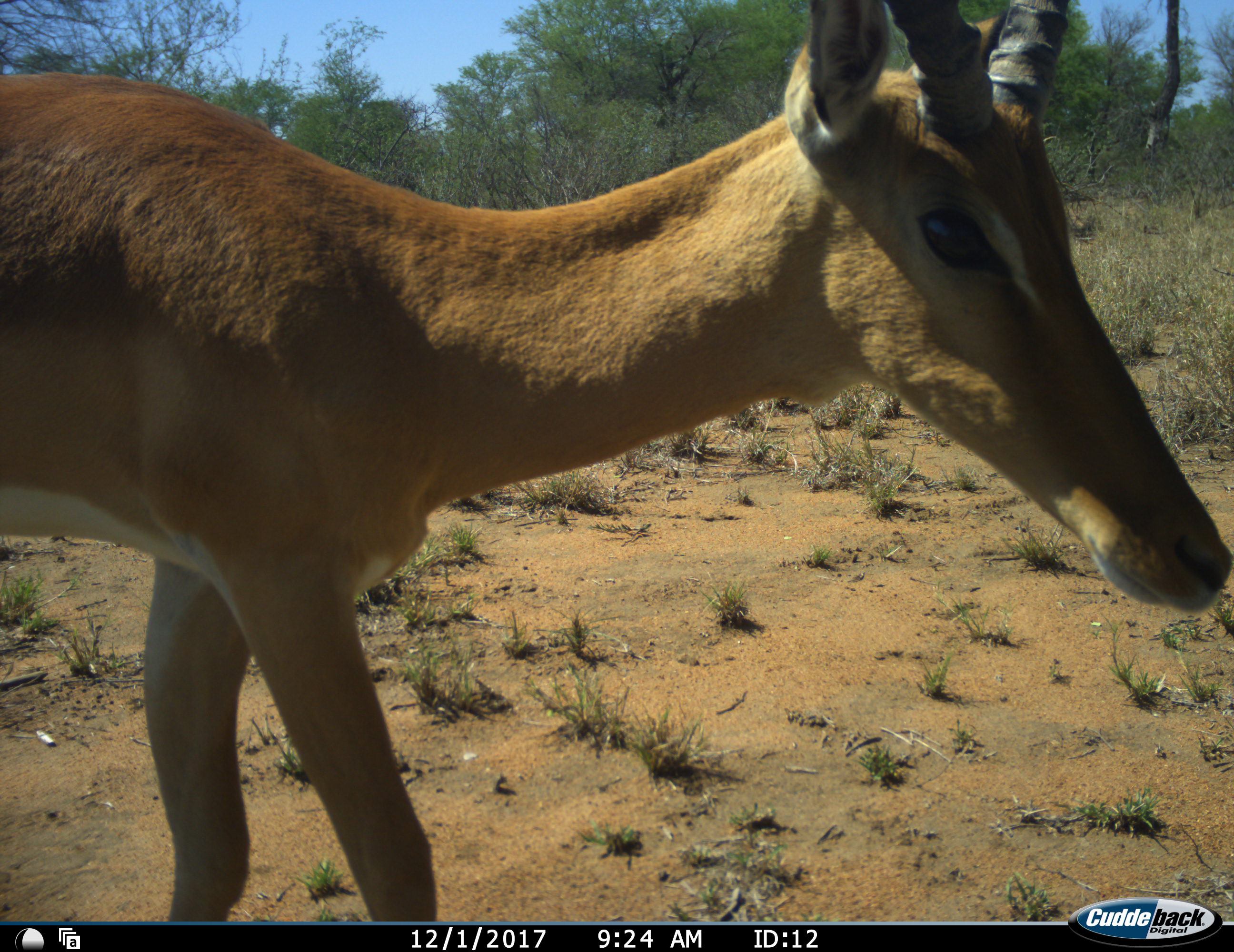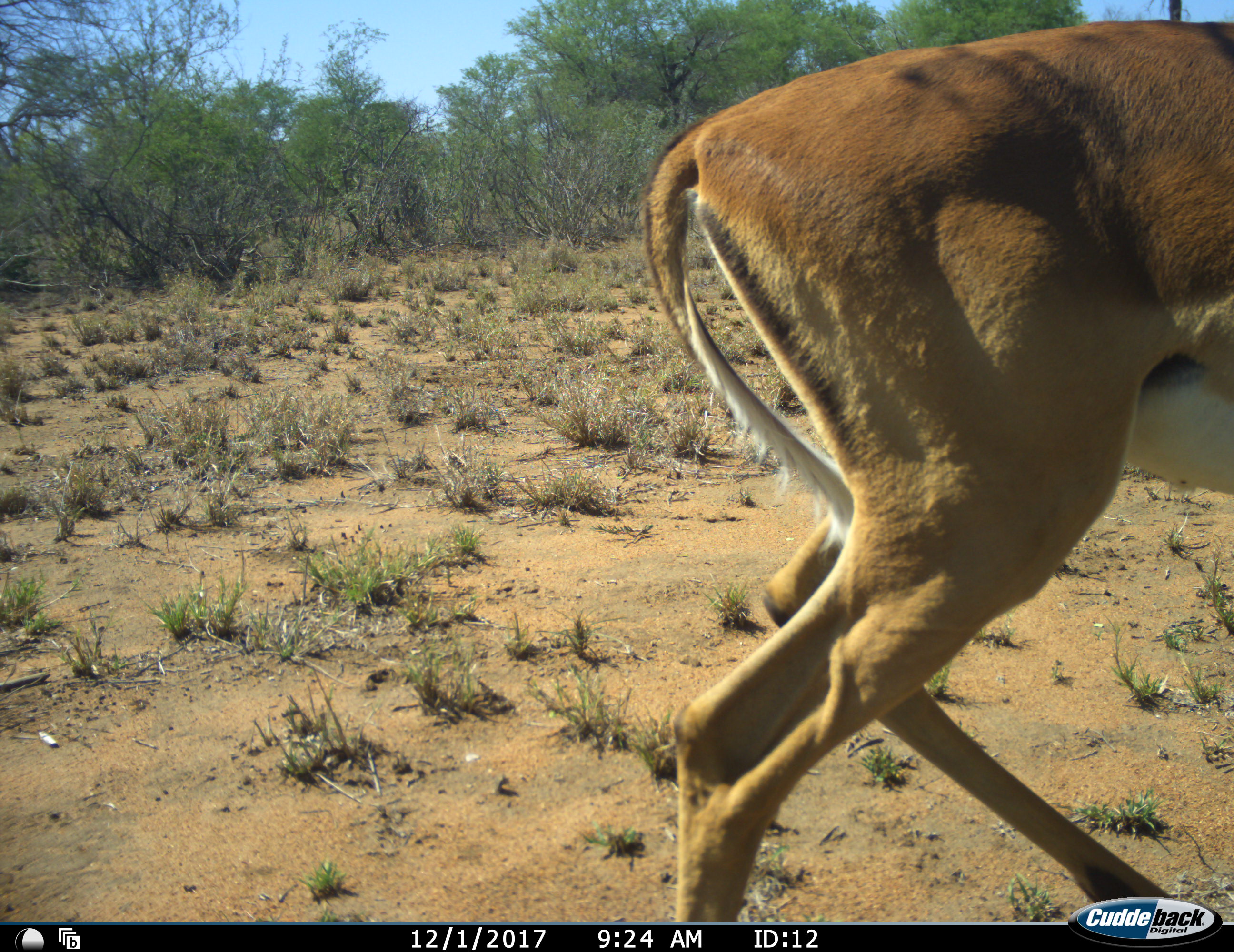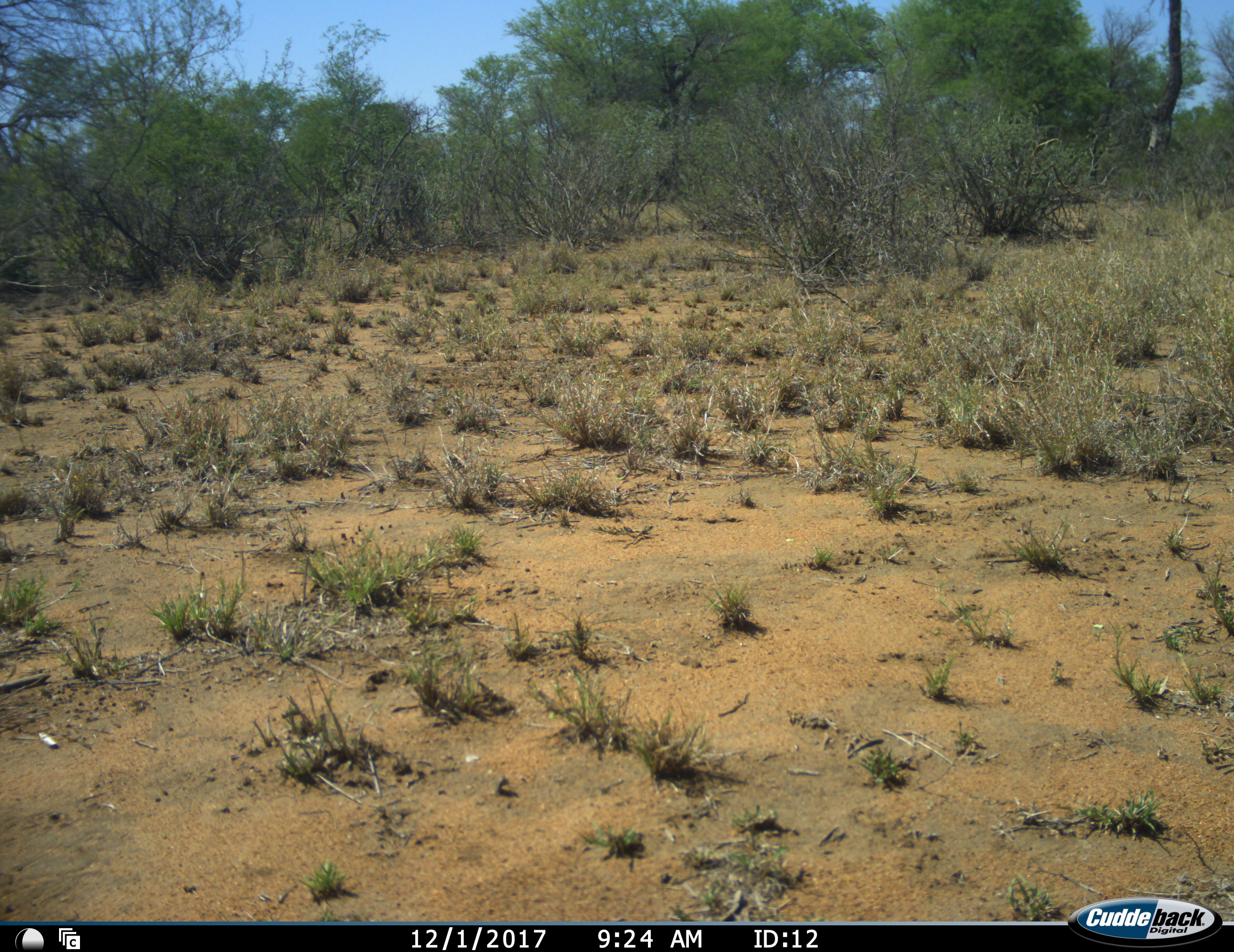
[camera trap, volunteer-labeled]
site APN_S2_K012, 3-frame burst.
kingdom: Animalia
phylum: Chordata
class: Mammalia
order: Artiodactyla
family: Bovidae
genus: Aepyceros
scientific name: Aepyceros melampus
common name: impala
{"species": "impala (Aepyceros melampus)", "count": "1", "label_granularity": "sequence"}